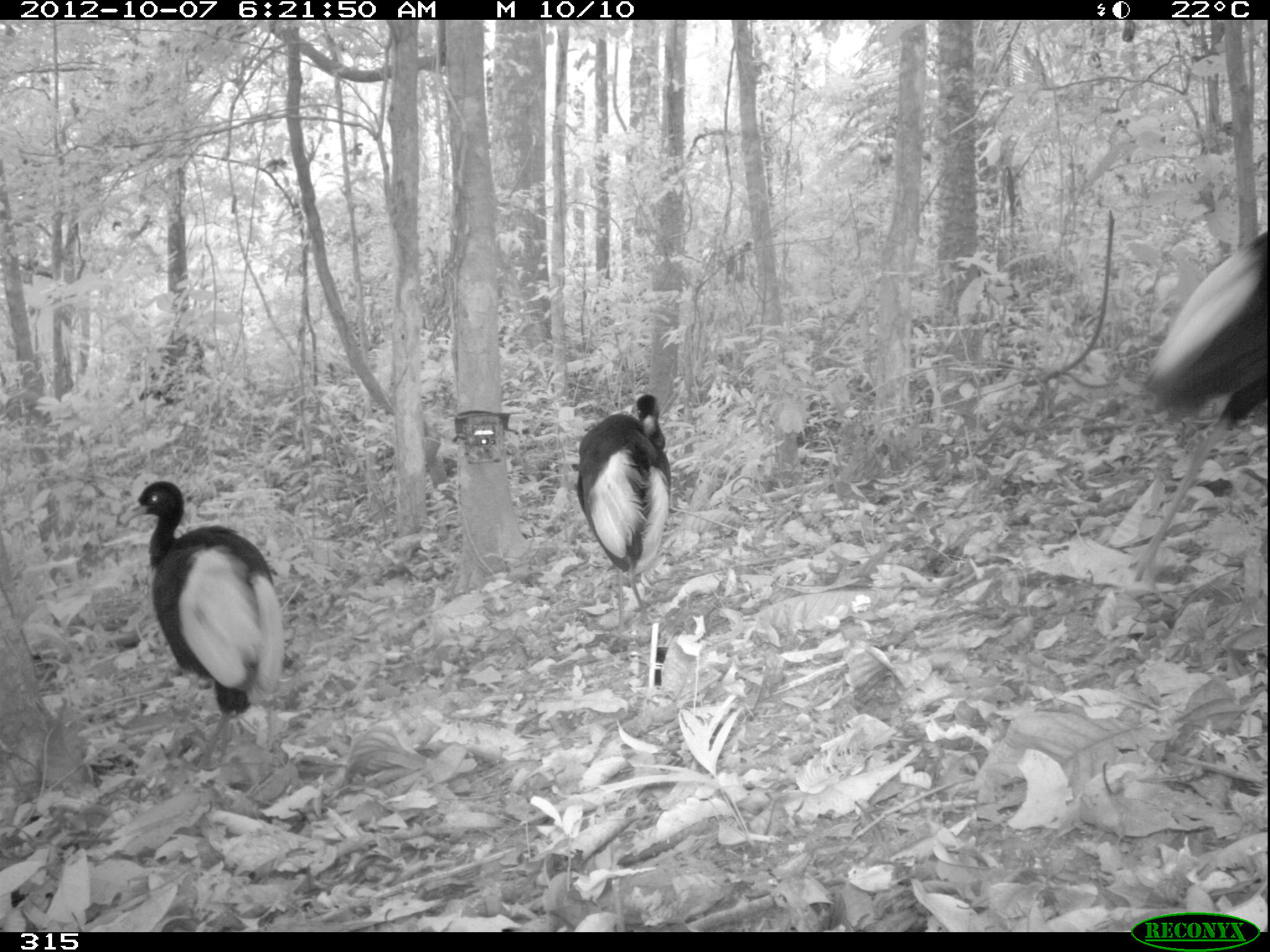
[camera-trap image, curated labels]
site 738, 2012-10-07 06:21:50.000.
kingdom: Animalia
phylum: Chordata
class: Aves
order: Gruiformes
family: Psophiidae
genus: Psophia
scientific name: Psophia leucoptera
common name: pale-winged trumpeter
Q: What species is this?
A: Psophia leucoptera (pale-winged trumpeter).